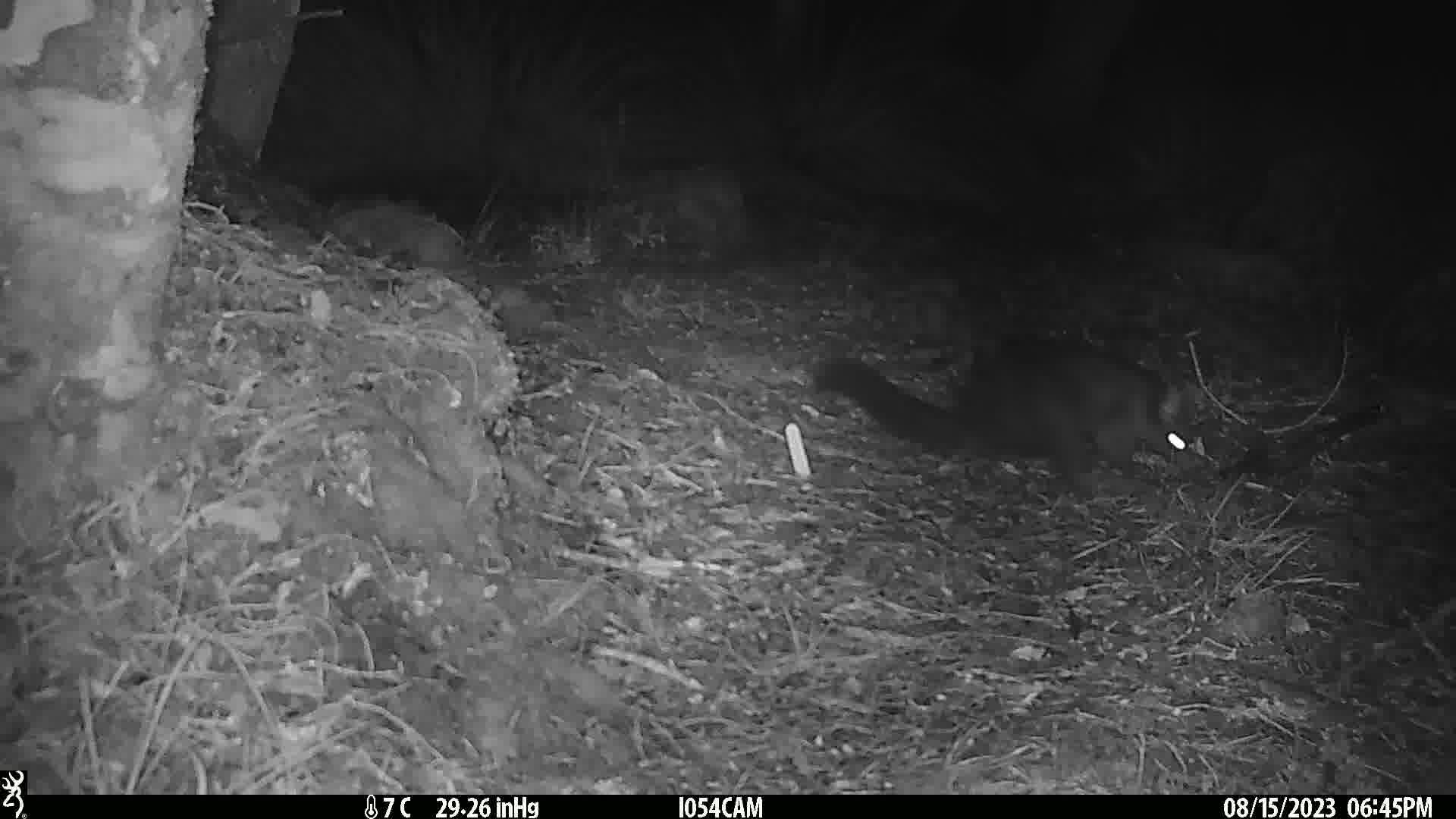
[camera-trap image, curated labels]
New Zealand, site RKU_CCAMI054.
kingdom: Animalia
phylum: Chordata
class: Mammalia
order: Diprotodontia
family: Phalangeridae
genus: Trichosurus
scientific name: Trichosurus vulpecula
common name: common brushtail possum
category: possum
Possum (common brushtail possum) (Trichosurus vulpecula).